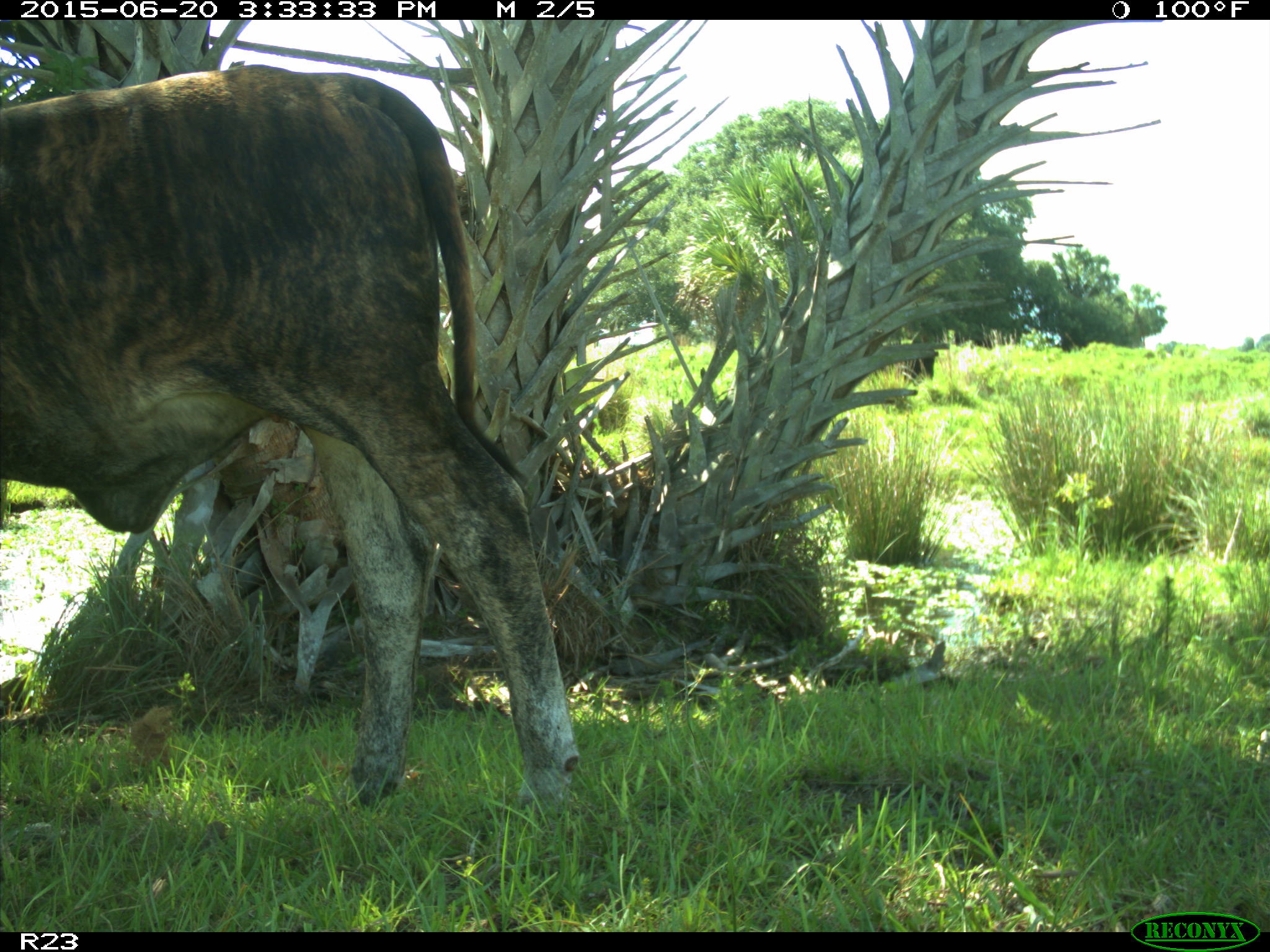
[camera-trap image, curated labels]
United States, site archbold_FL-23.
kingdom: Animalia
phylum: Chordata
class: Mammalia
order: Artiodactyla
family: Bovidae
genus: Bos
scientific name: Bos taurus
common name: domestic cow